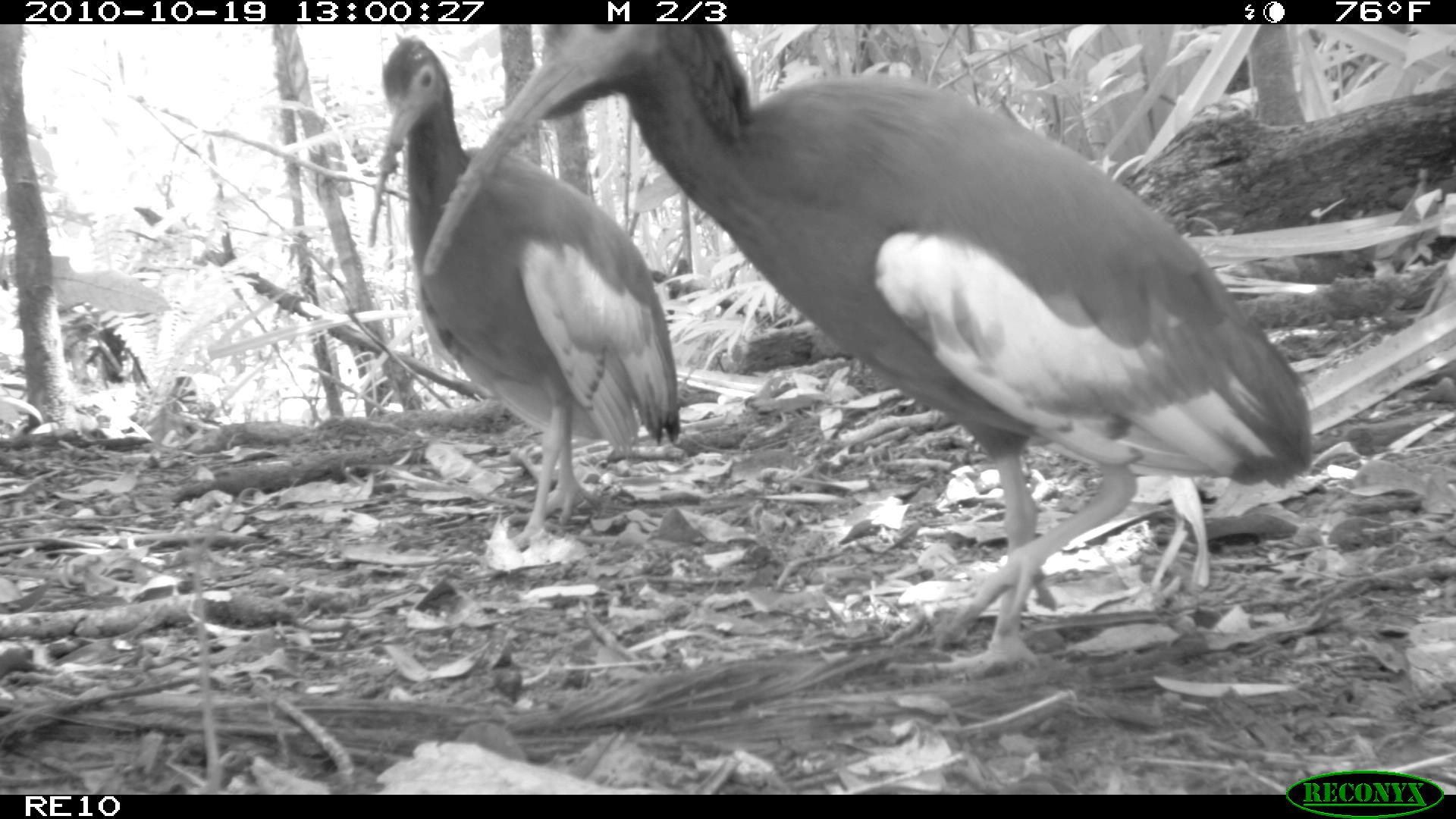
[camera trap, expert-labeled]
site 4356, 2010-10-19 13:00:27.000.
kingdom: Animalia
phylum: Chordata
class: Aves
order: Pelecaniformes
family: Threskiornithidae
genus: Lophotibis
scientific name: Lophotibis cristata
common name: madagascan ibis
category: lophotibis cristataa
Lophotibis cristataa (madagascan ibis) (Lophotibis cristata), count 1.